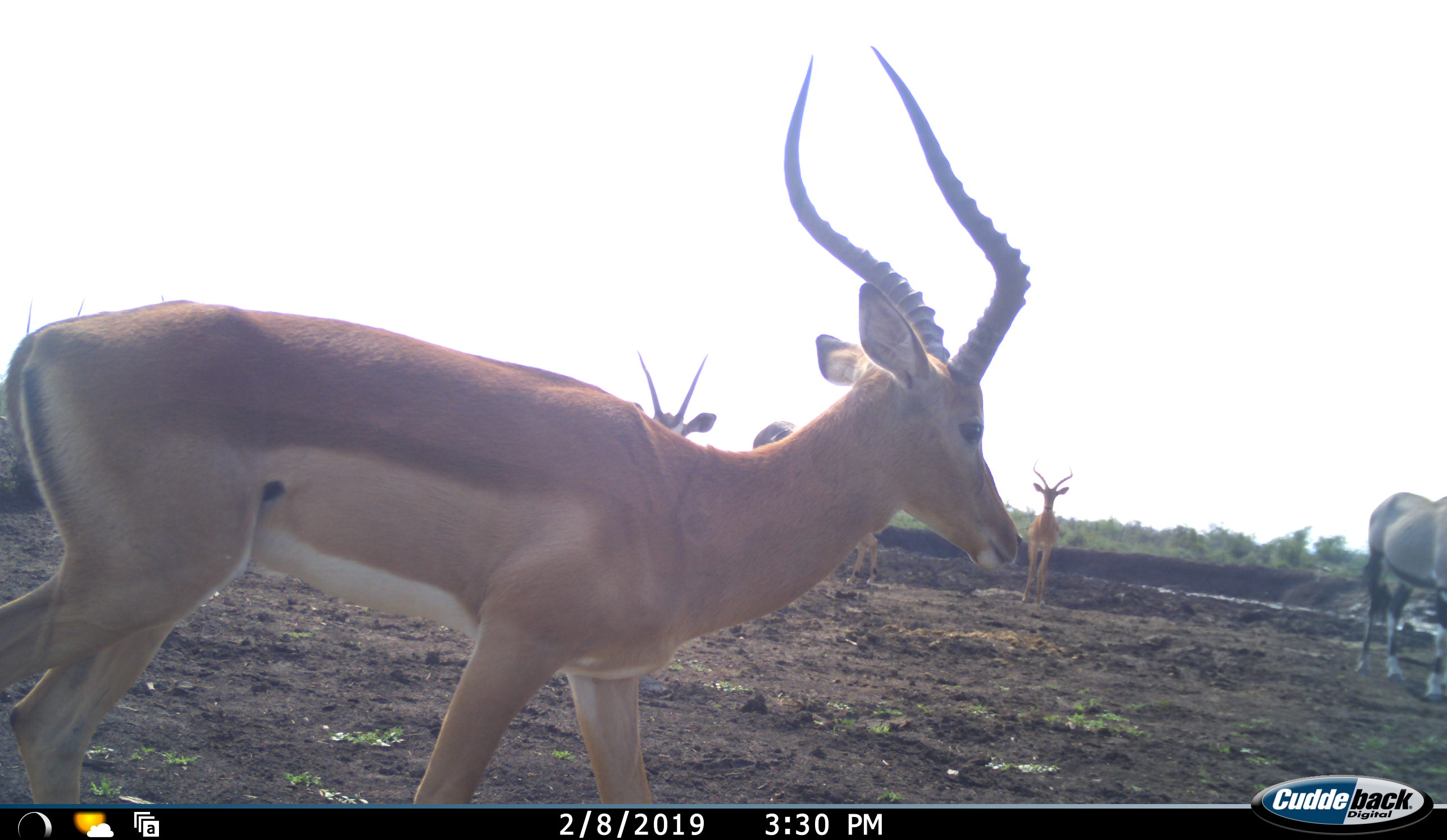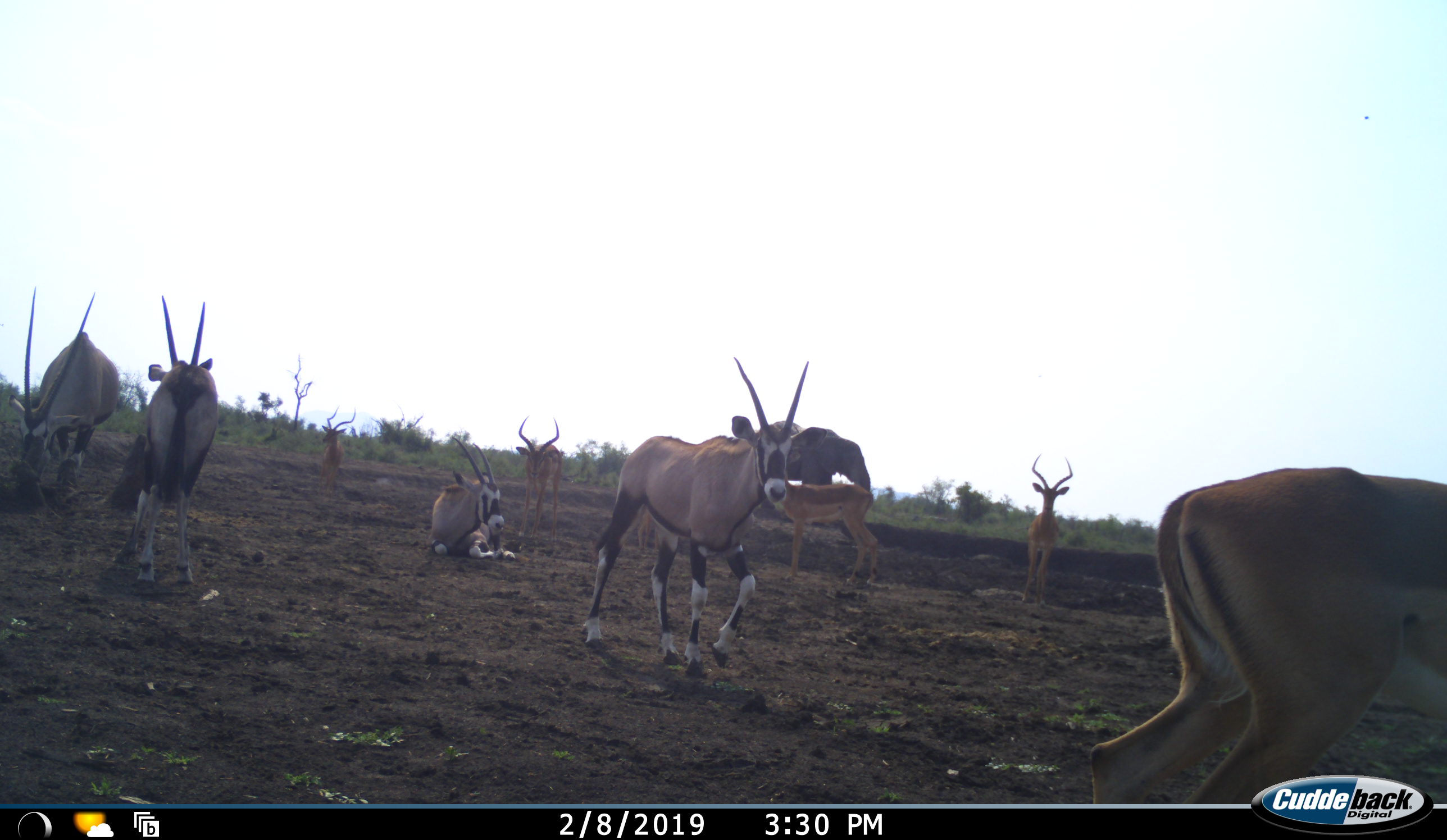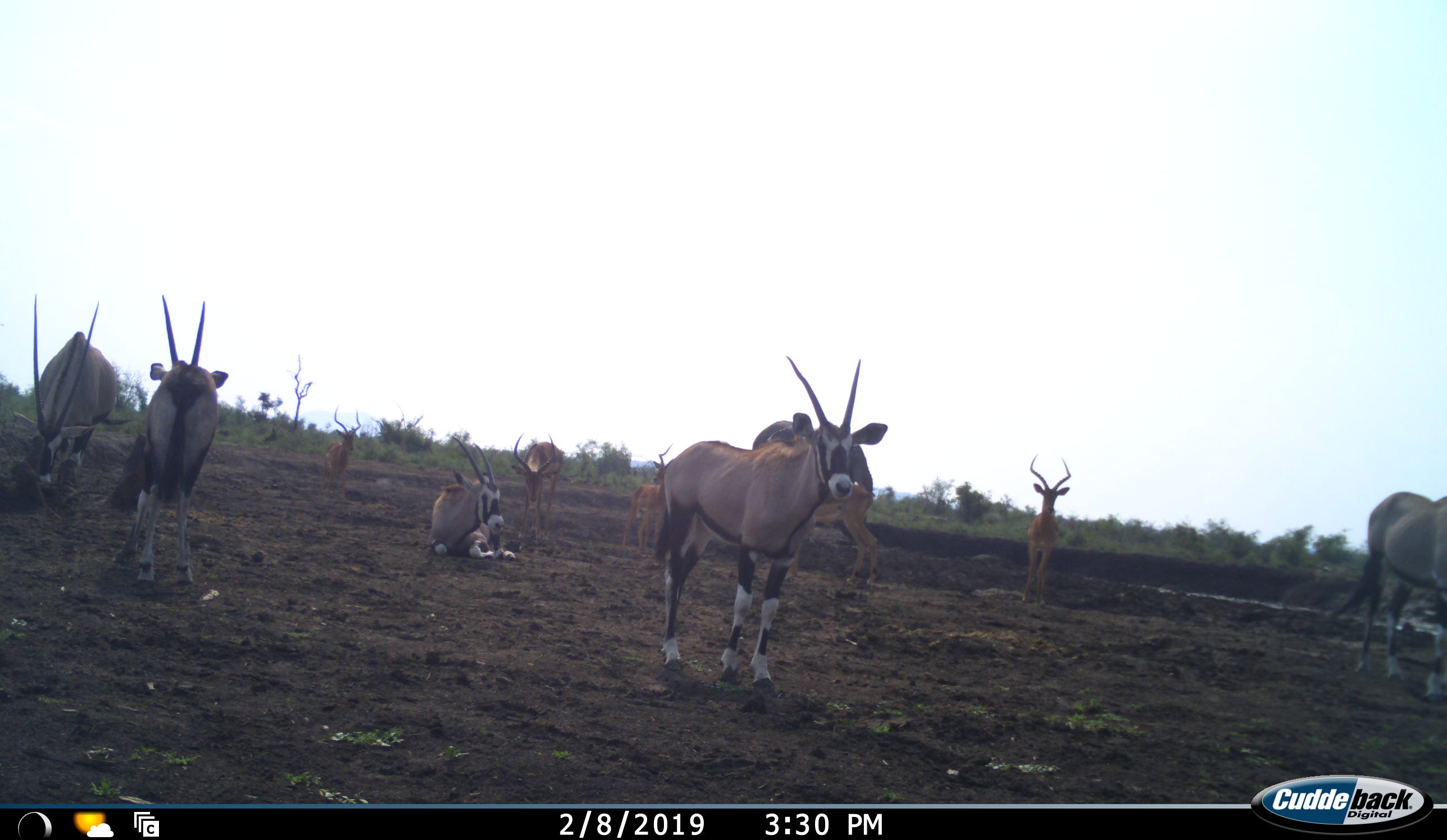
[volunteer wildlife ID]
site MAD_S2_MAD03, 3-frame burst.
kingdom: Animalia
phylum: Chordata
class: Mammalia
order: Artiodactyla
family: Bovidae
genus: Oryx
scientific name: Oryx gazella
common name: gemsbok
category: oryx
Oryx (gemsbok) (Oryx gazella), count 5. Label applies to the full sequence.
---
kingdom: Animalia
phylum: Chordata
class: Mammalia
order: Artiodactyla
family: Bovidae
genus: Aepyceros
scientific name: Aepyceros melampus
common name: impala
Impala (Aepyceros melampus), count 5. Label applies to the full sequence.